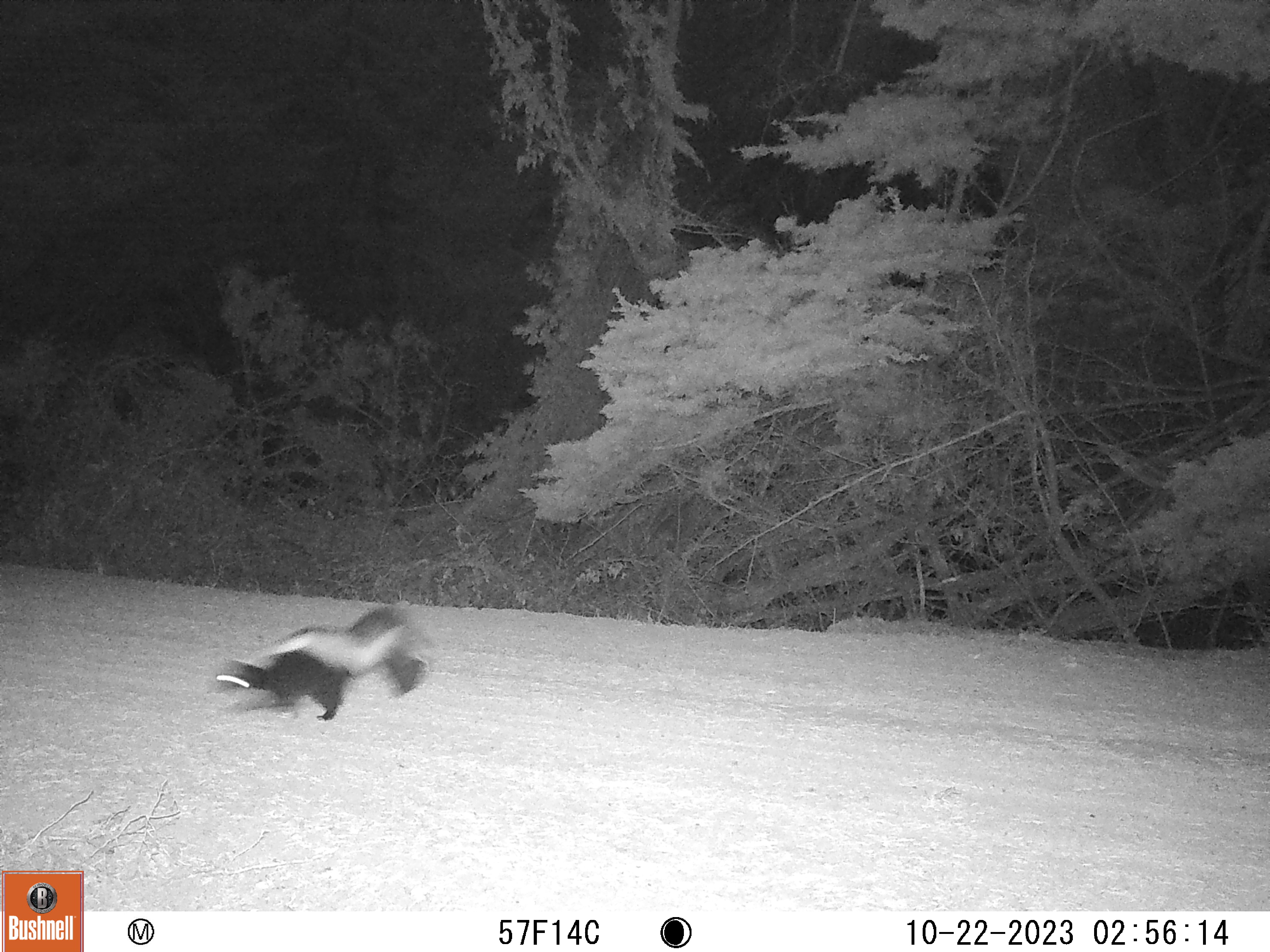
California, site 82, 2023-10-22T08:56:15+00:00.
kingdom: Animalia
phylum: Chordata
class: Mammalia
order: Carnivora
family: Mephitidae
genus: Mephitis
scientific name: Mephitis mephitis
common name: striped skunk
Striped skunk (Mephitis mephitis).